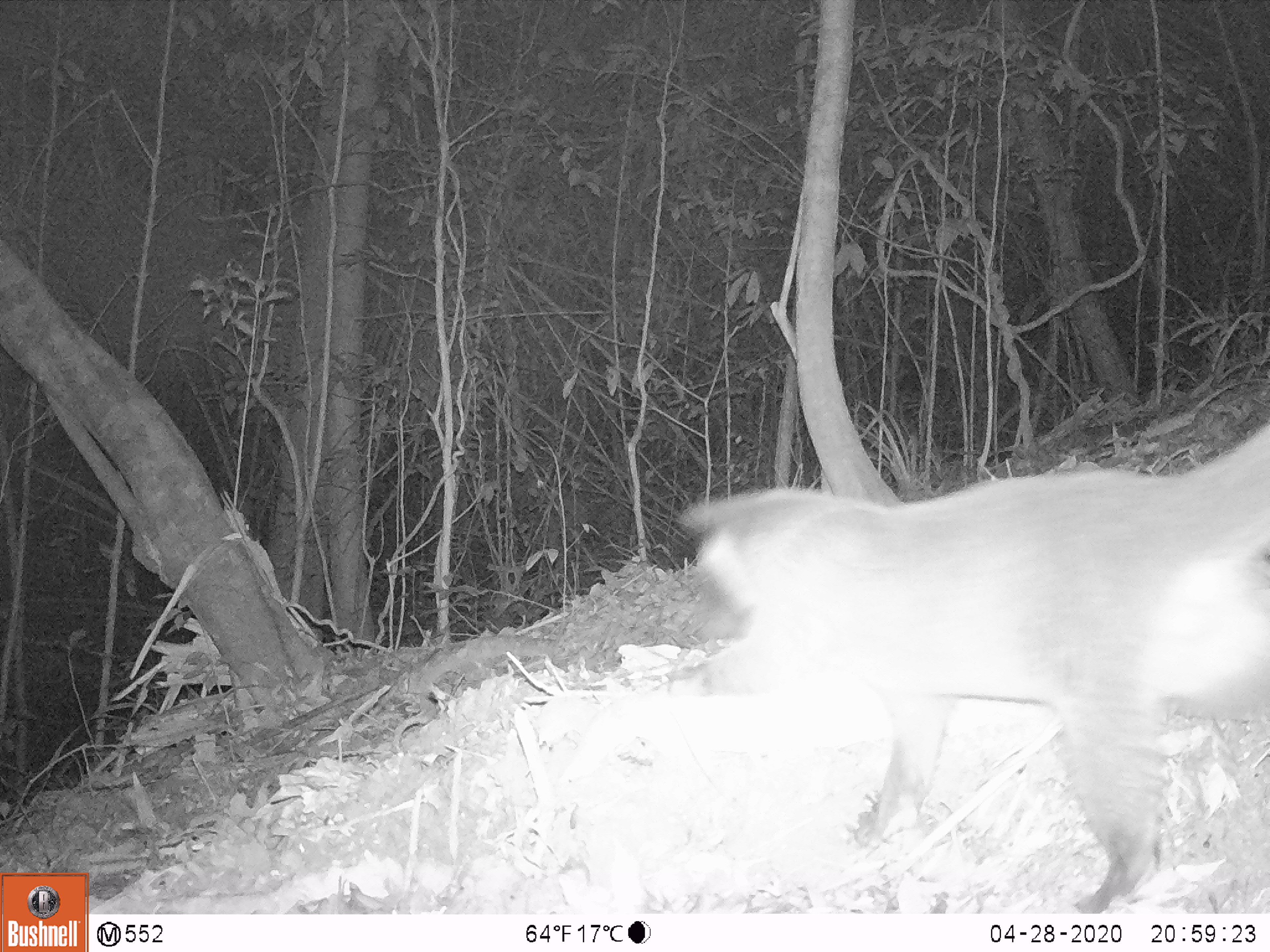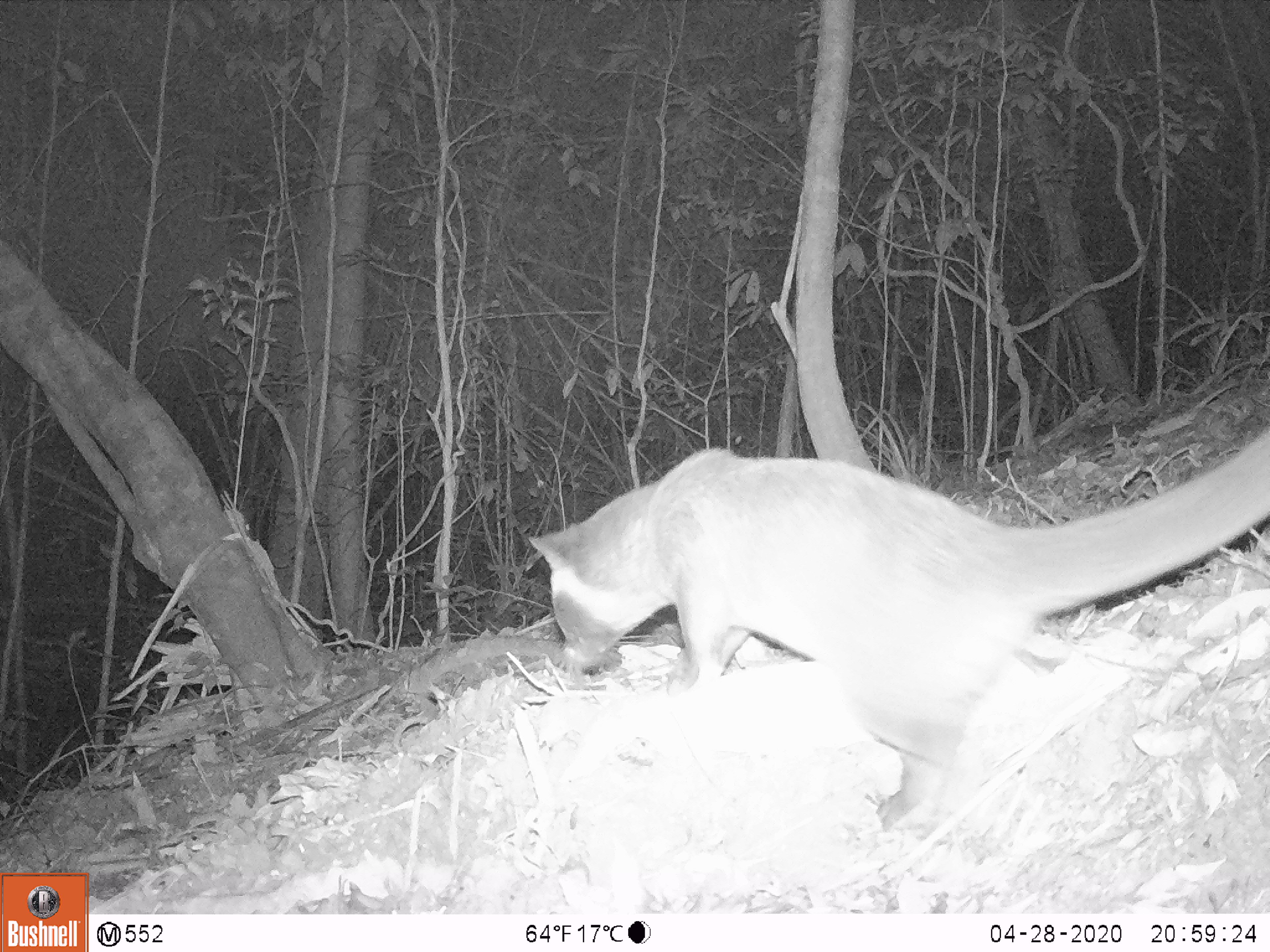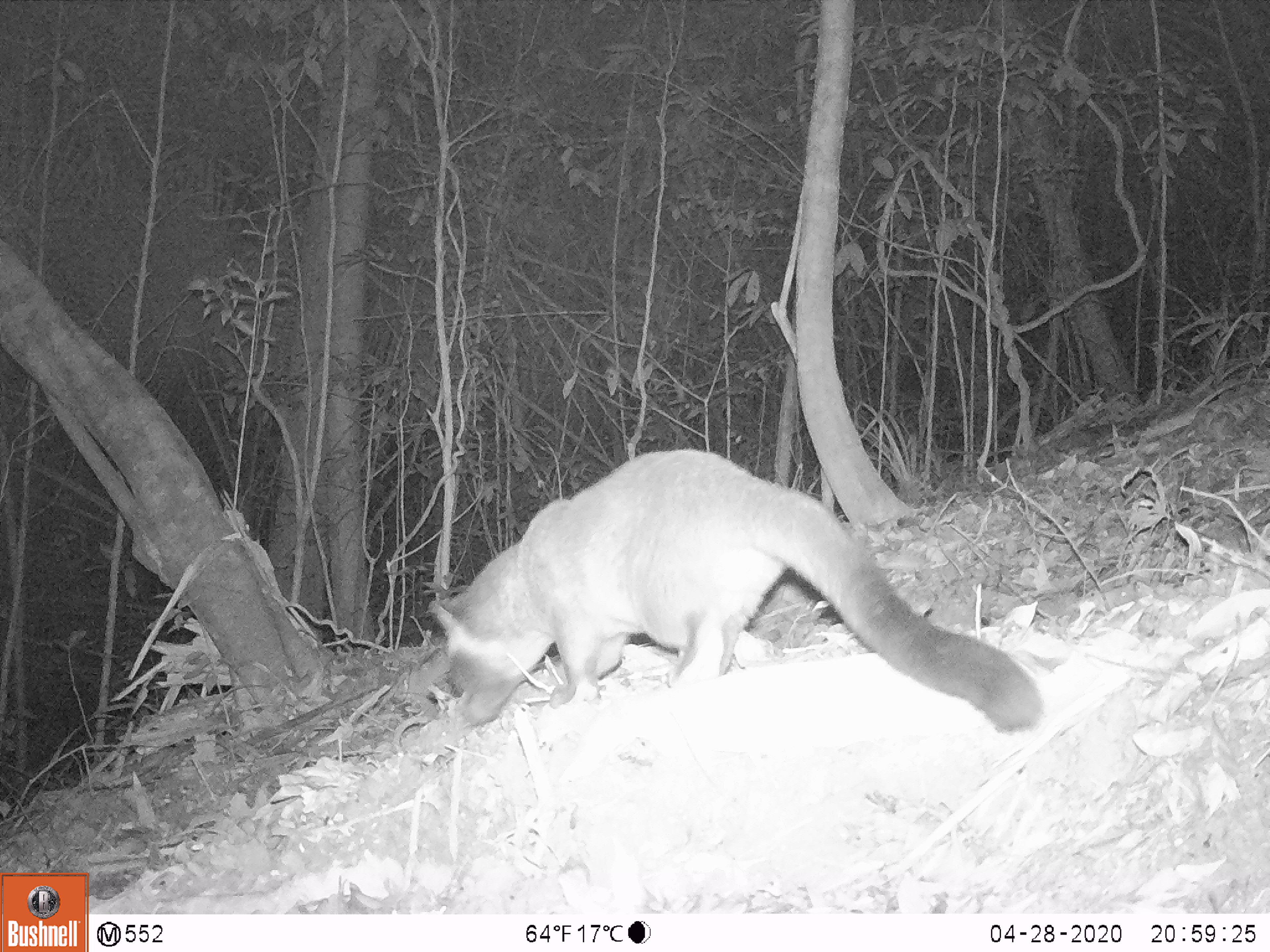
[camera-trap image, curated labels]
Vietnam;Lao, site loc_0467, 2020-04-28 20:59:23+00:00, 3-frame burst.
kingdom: Animalia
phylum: Chordata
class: Mammalia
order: Carnivora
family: Viverridae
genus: Paguma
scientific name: Paguma larvata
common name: masked palm civet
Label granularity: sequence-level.